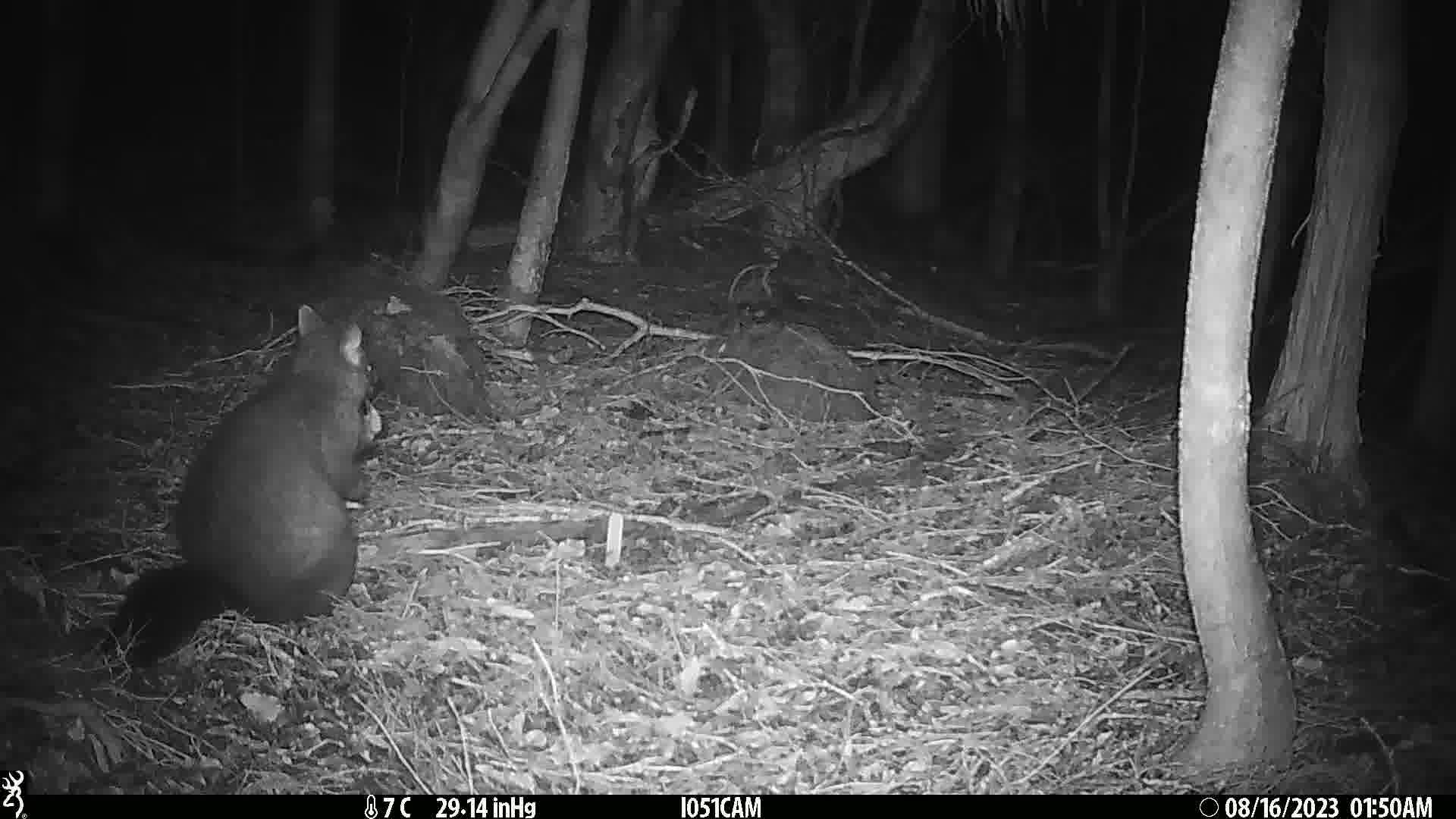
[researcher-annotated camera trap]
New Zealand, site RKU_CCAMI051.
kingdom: Animalia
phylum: Chordata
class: Mammalia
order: Diprotodontia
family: Phalangeridae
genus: Trichosurus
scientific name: Trichosurus vulpecula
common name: common brushtail possum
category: possum